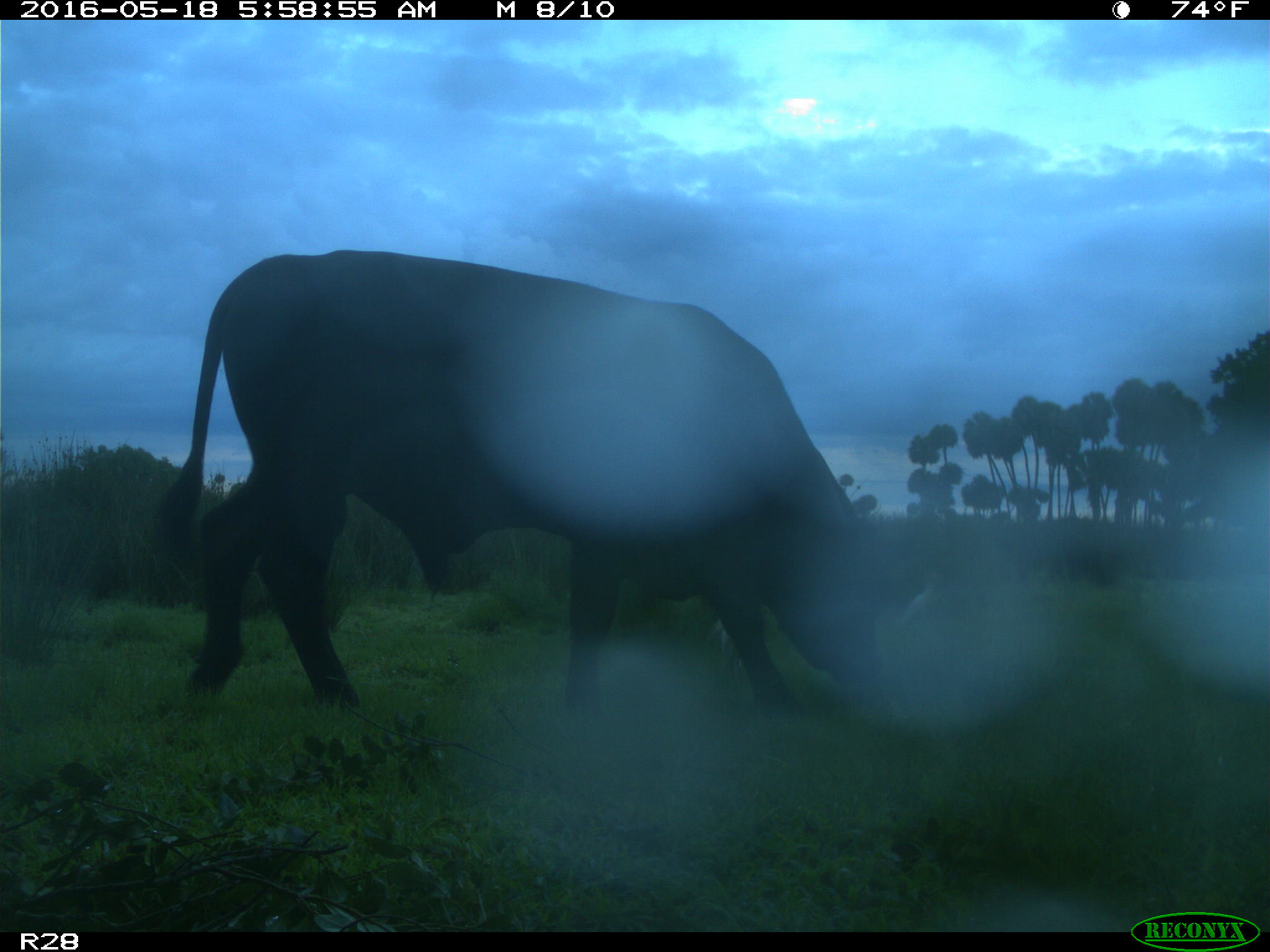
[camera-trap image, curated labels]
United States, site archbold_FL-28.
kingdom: Animalia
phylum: Chordata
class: Mammalia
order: Artiodactyla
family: Bovidae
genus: Bos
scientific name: Bos taurus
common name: domestic cow